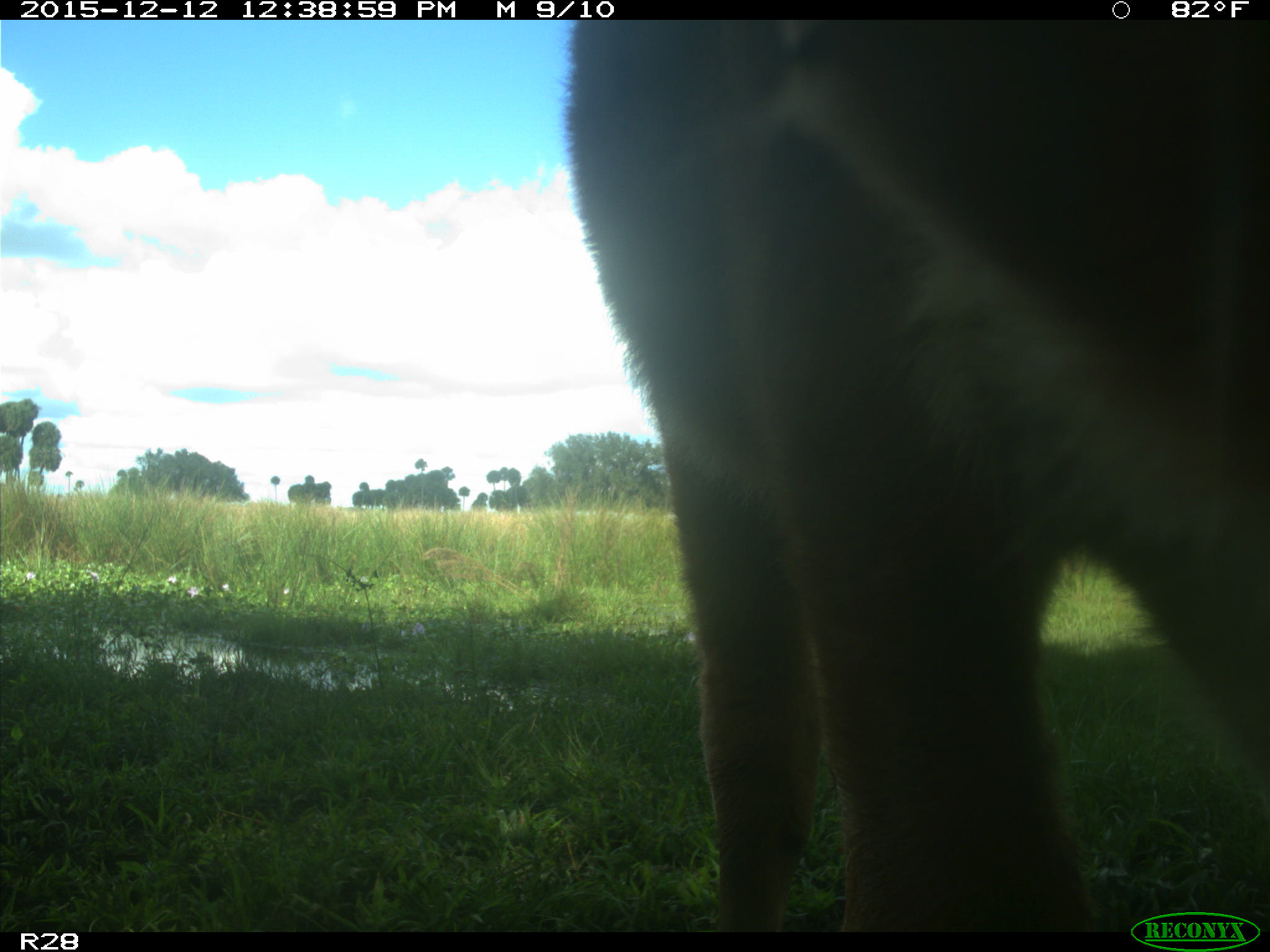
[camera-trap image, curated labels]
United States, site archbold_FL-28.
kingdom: Animalia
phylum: Chordata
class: Mammalia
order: Artiodactyla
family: Bovidae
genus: Bos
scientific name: Bos taurus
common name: domestic cow